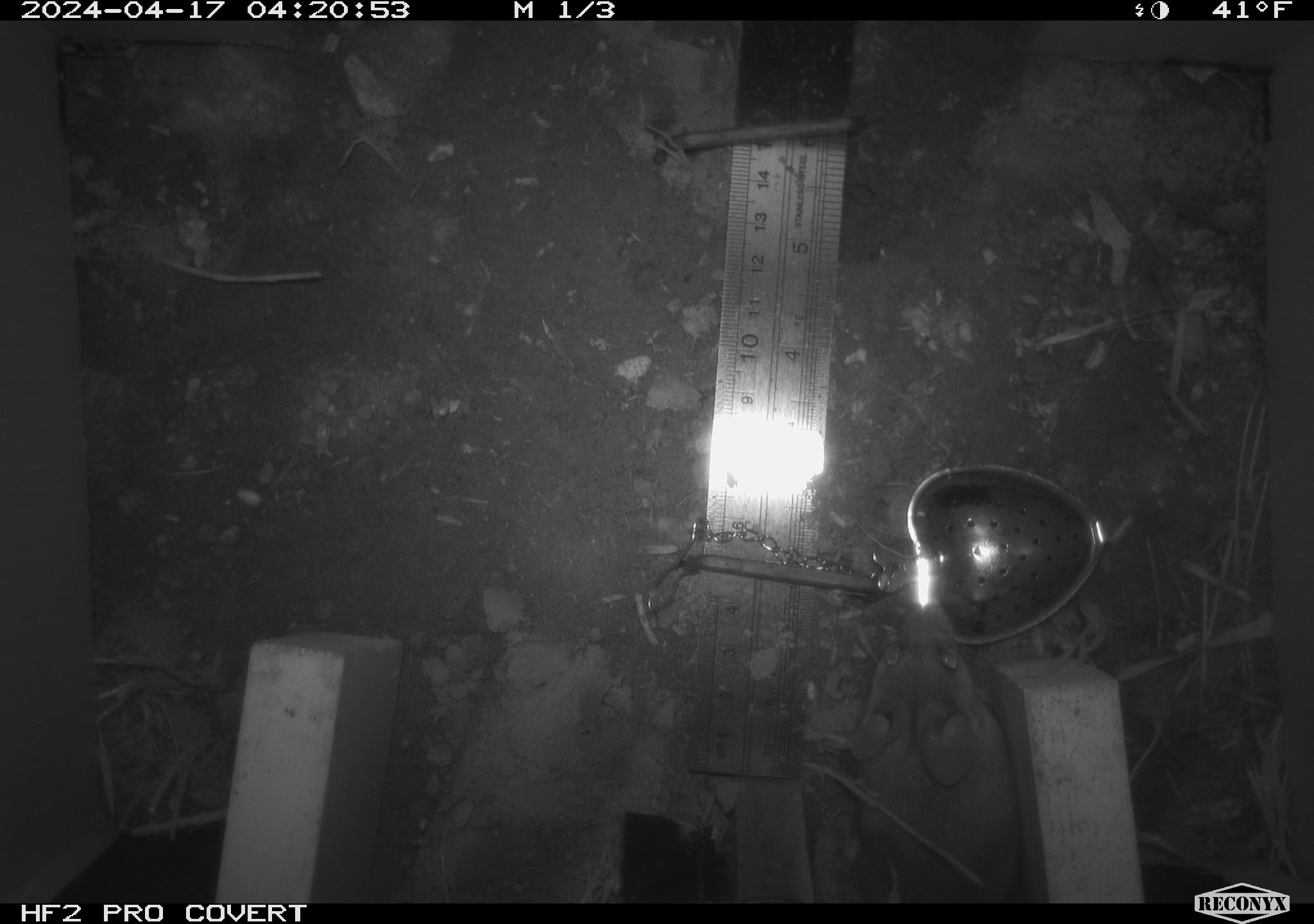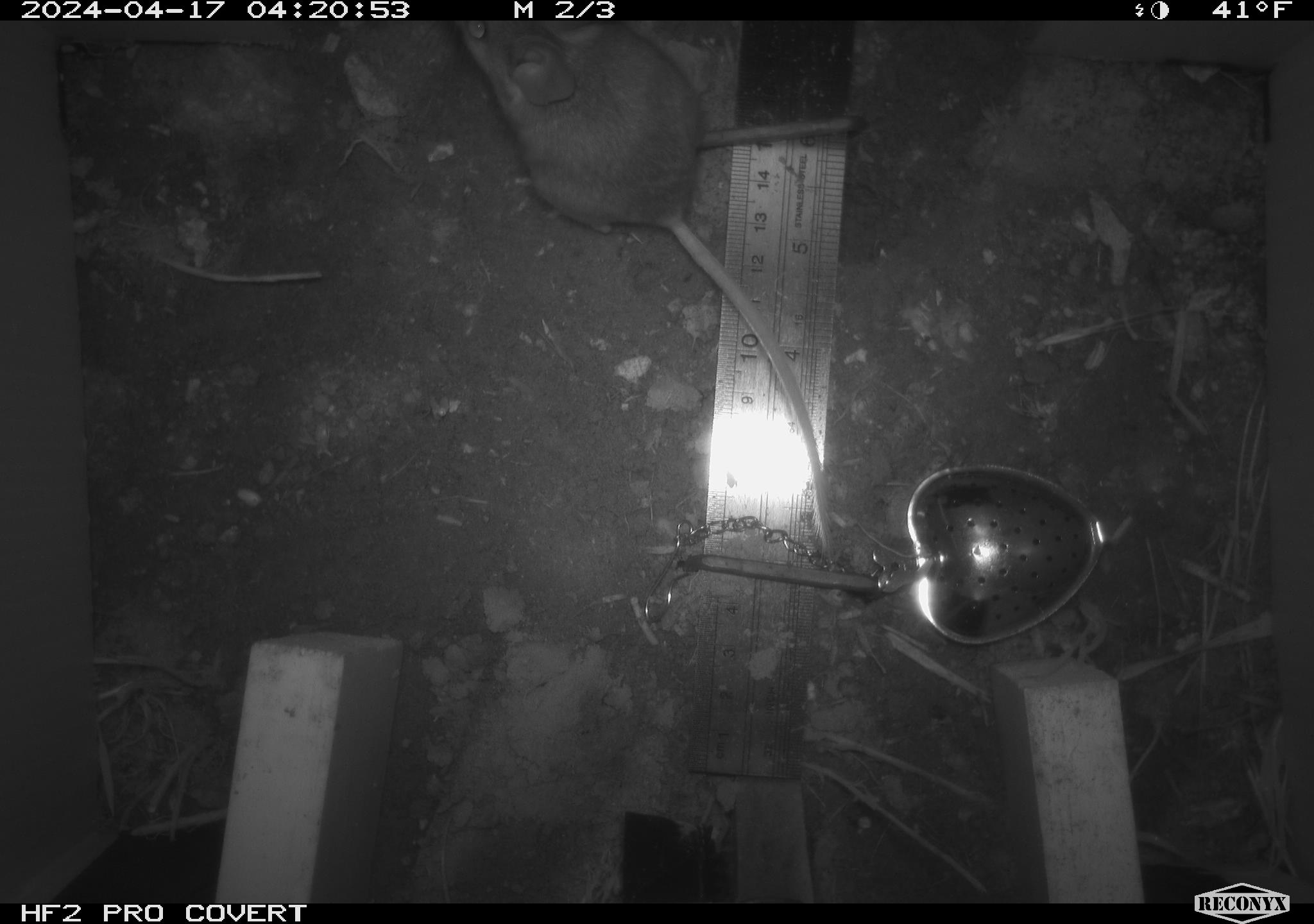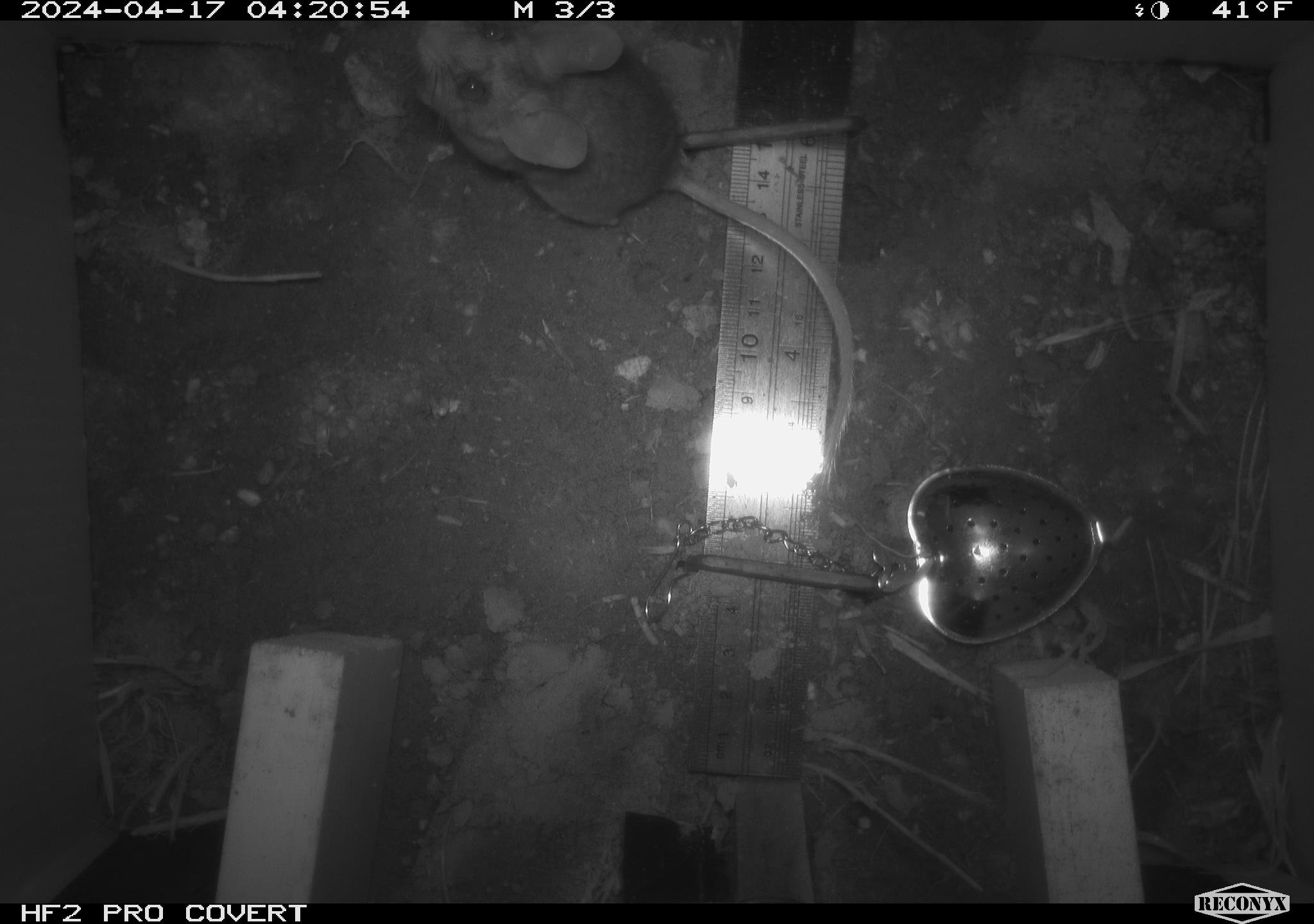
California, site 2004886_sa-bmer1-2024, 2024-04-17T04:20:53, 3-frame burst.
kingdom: Animalia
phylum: Chordata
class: Mammalia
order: Rodentia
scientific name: Rodentia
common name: mouse species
Mouse species (Rodentia).